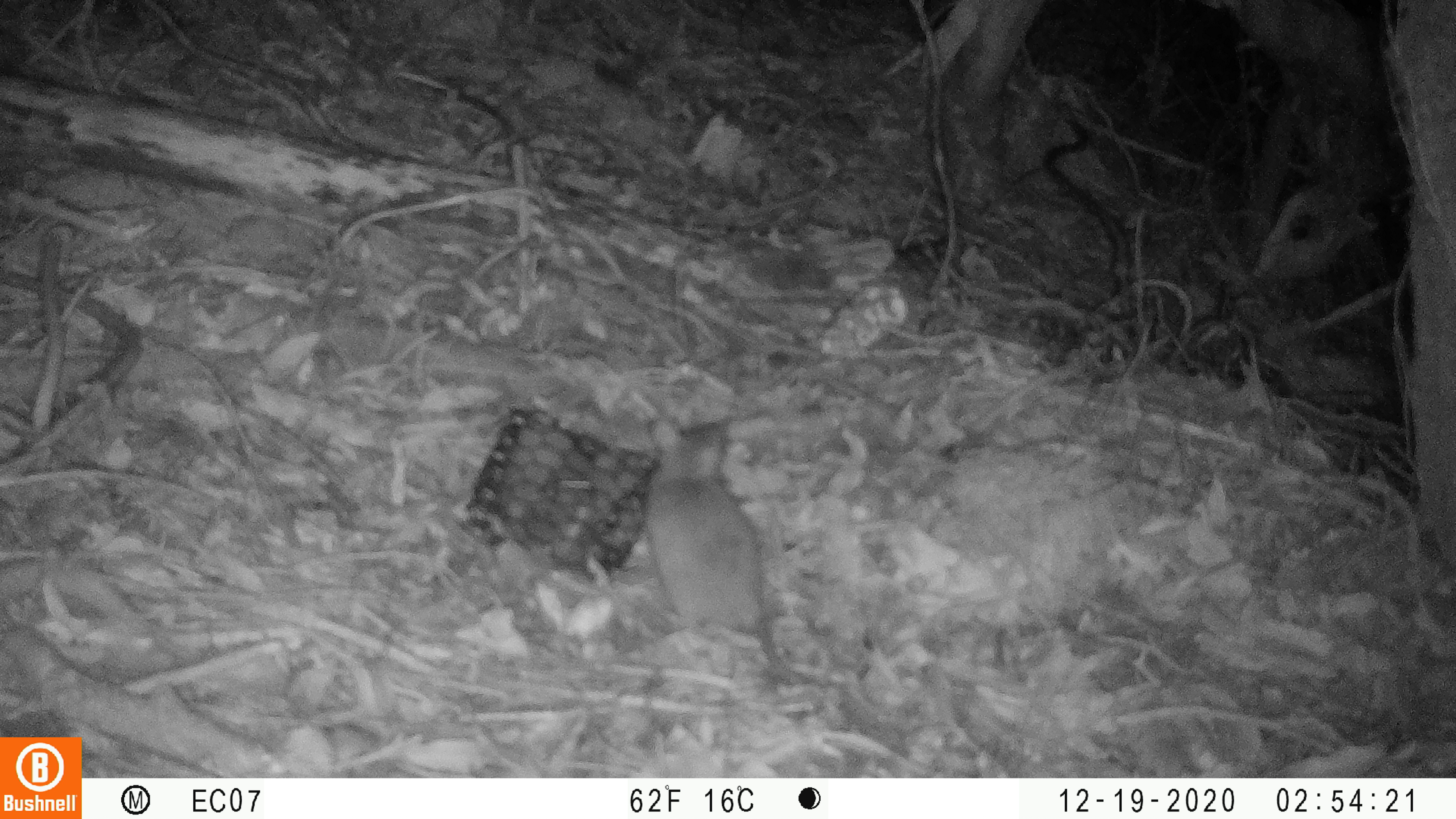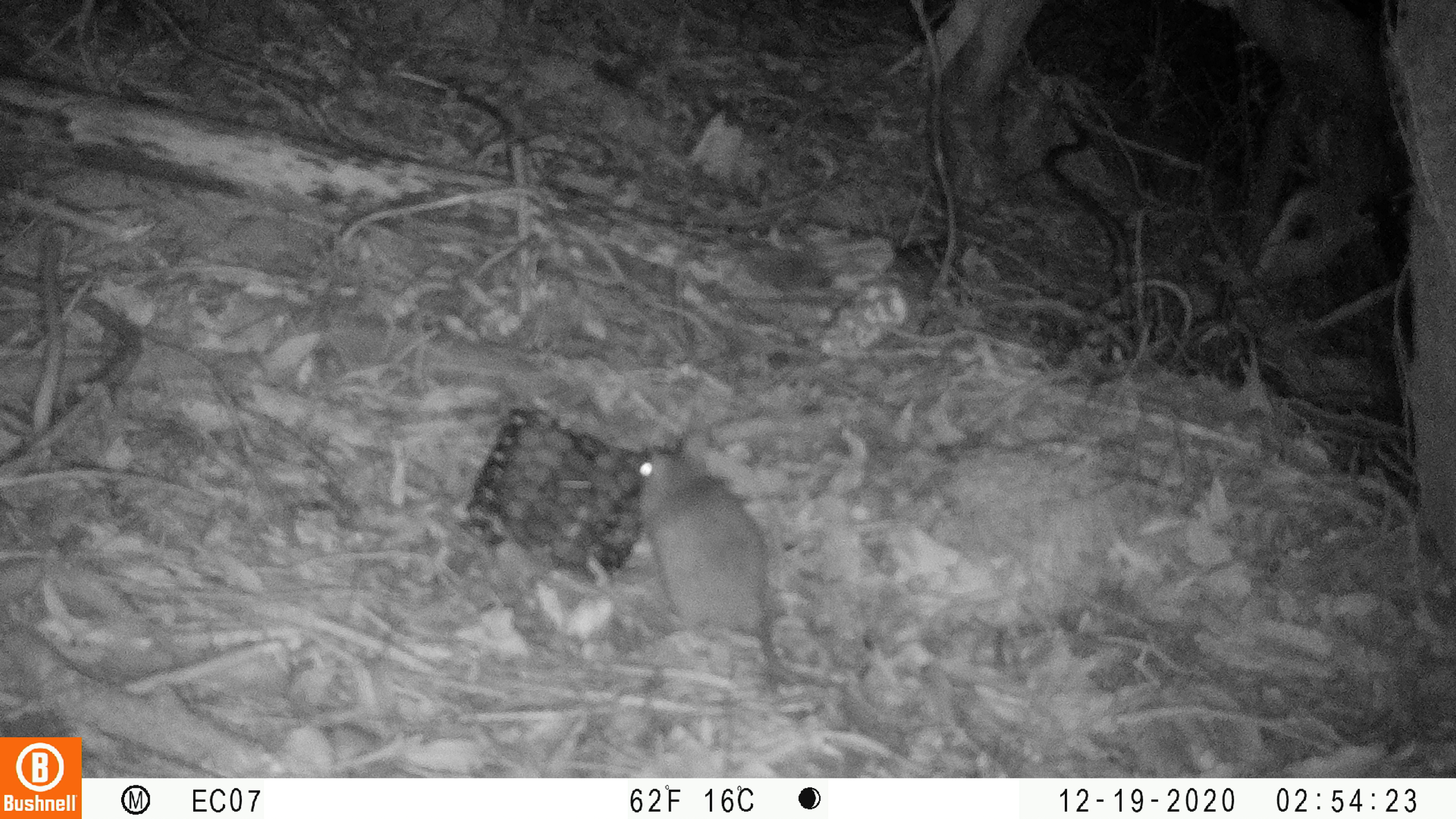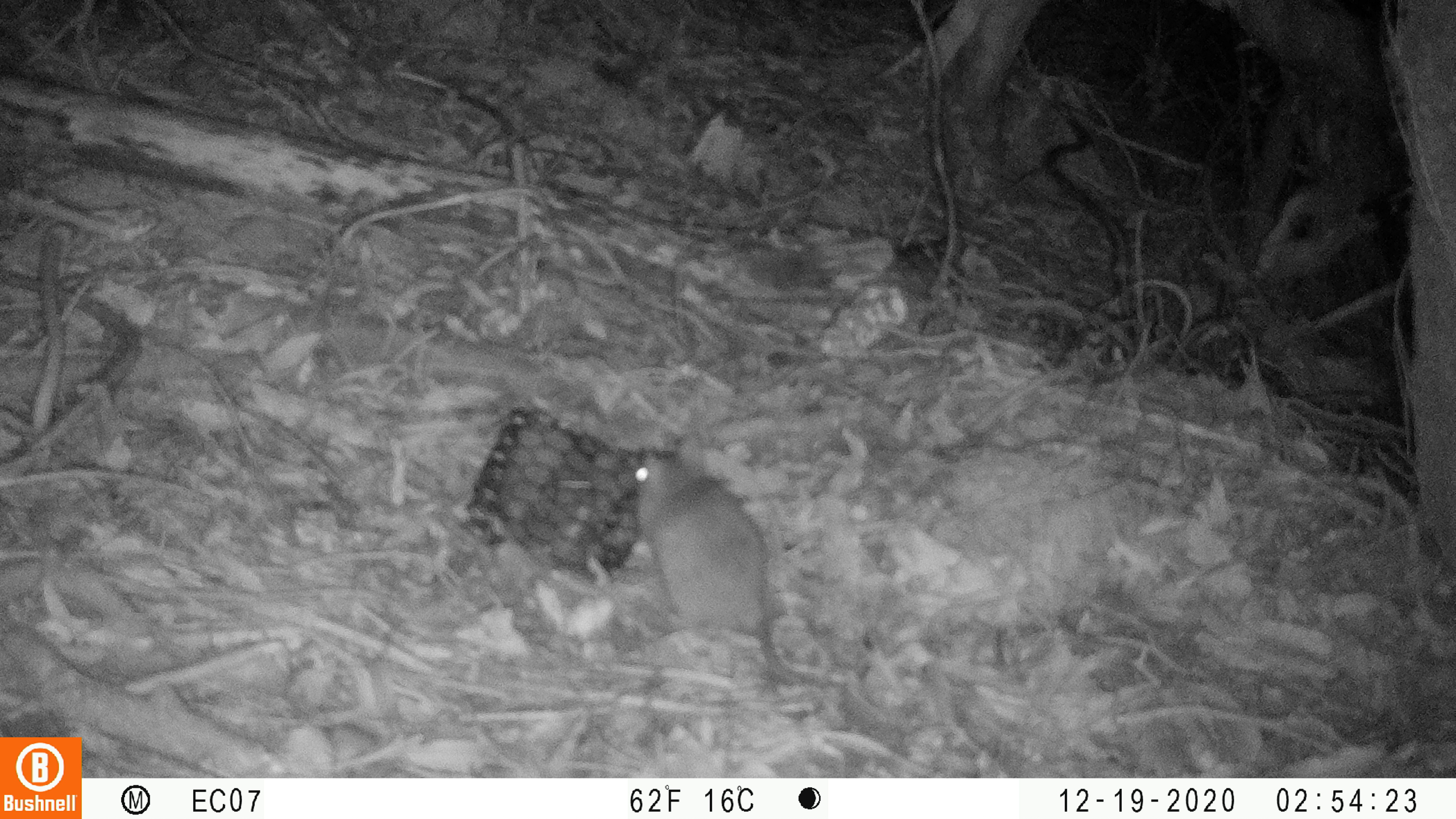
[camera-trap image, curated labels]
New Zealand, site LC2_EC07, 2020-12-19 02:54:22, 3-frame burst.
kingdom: Animalia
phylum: Chordata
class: Mammalia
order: Rodentia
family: Muridae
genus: Rattus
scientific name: Rattus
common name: rat